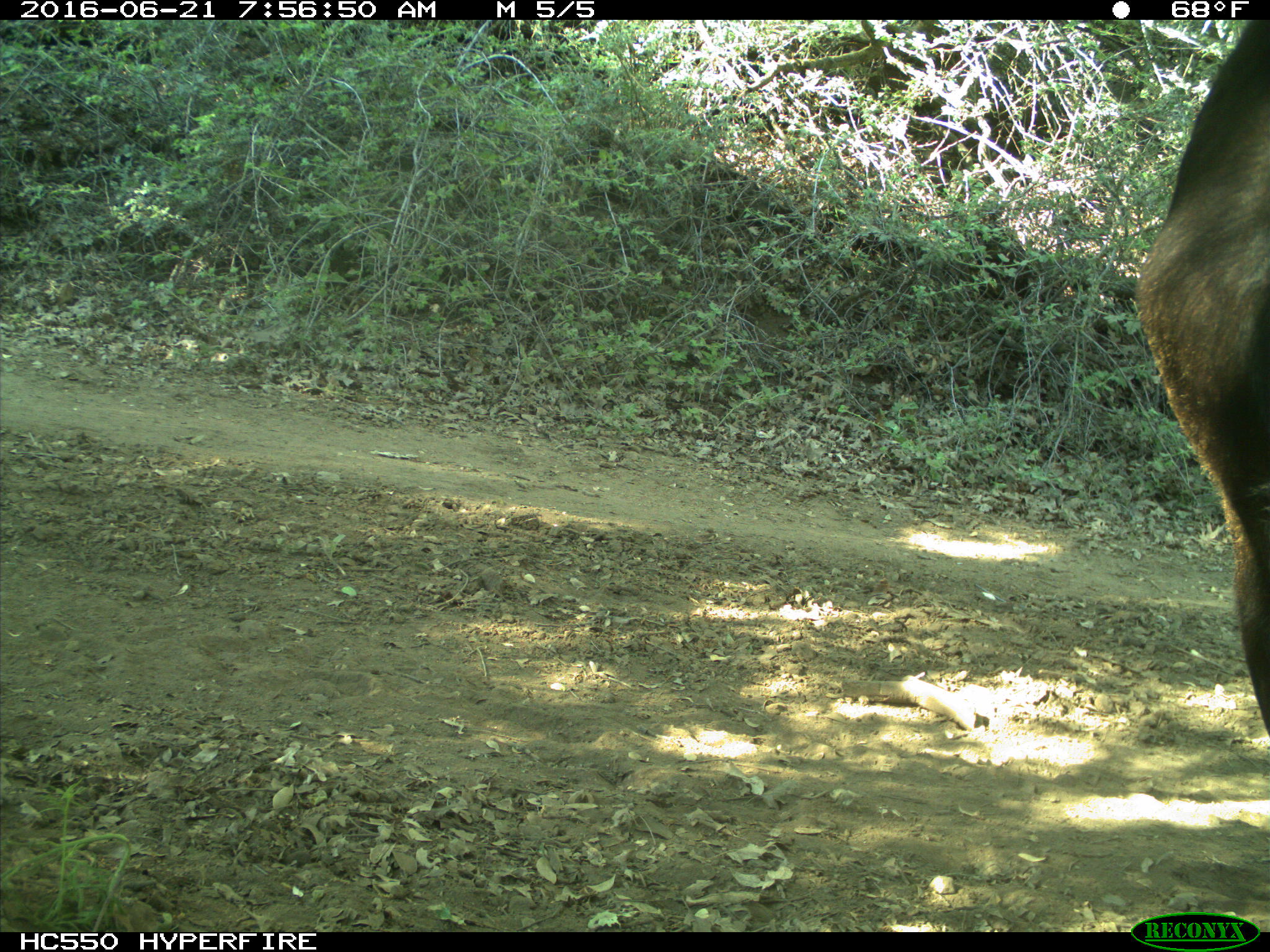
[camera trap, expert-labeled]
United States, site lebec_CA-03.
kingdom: Animalia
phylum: Chordata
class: Mammalia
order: Artiodactyla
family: Bovidae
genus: Bos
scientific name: Bos taurus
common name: domestic cow